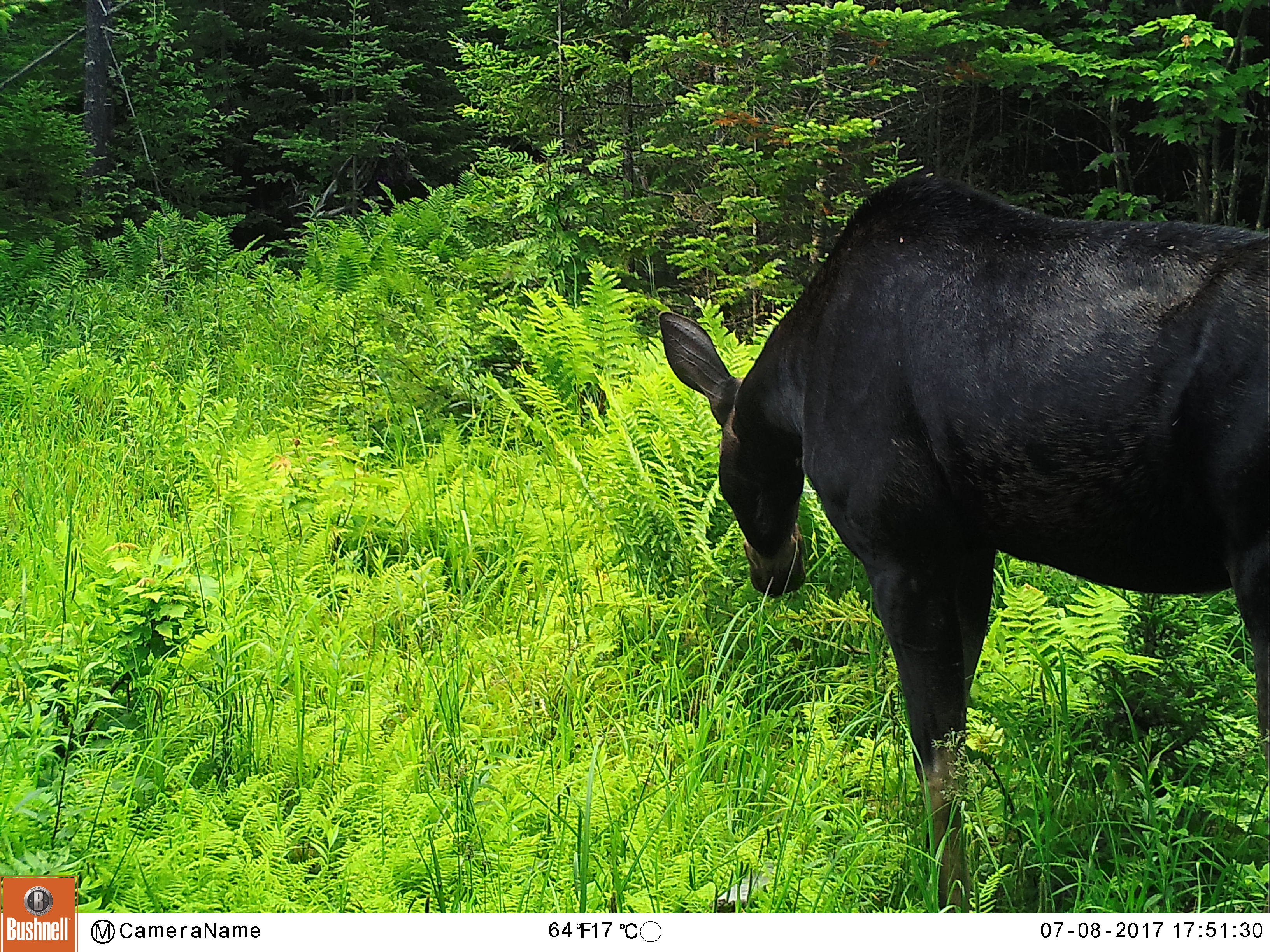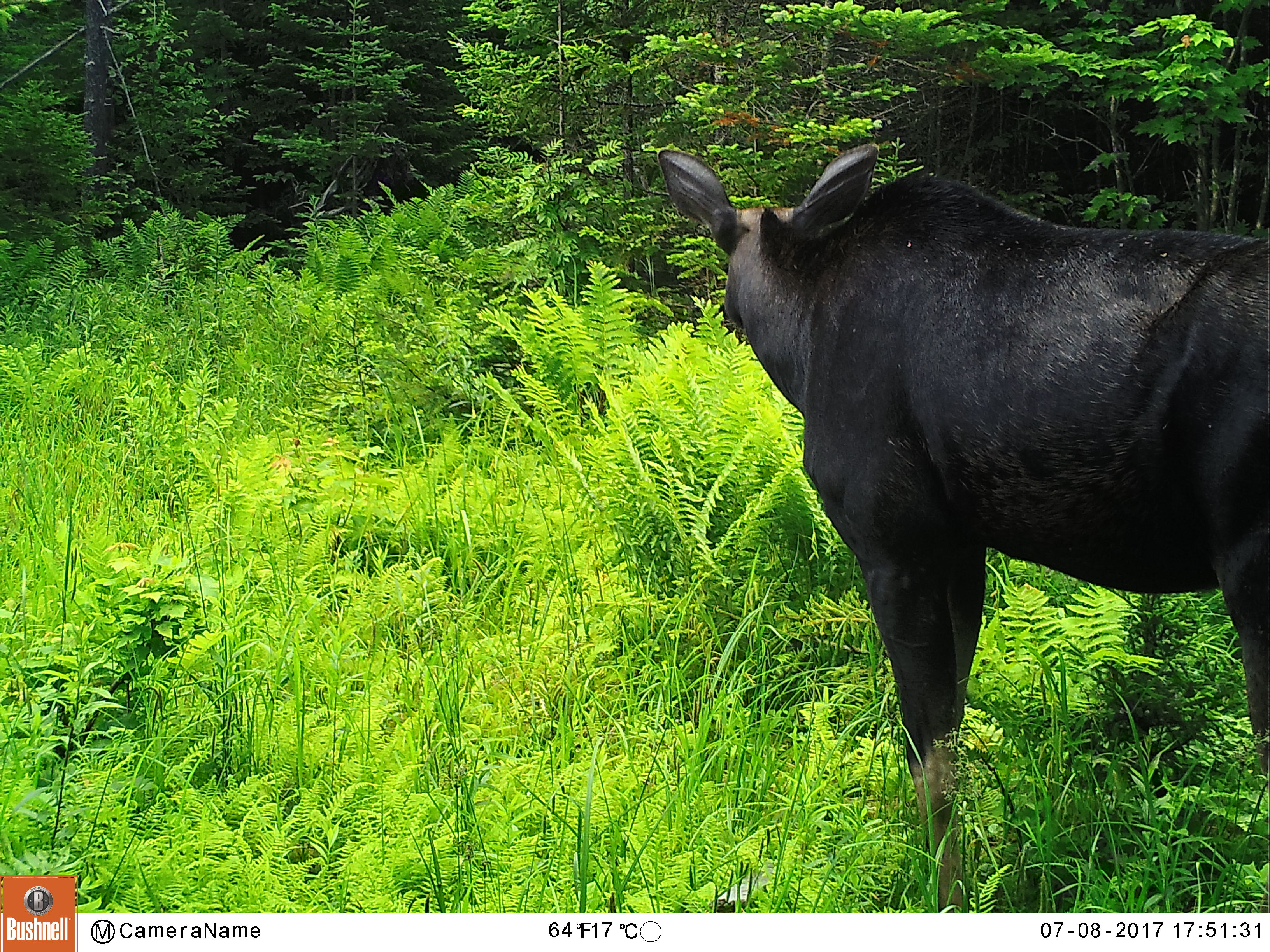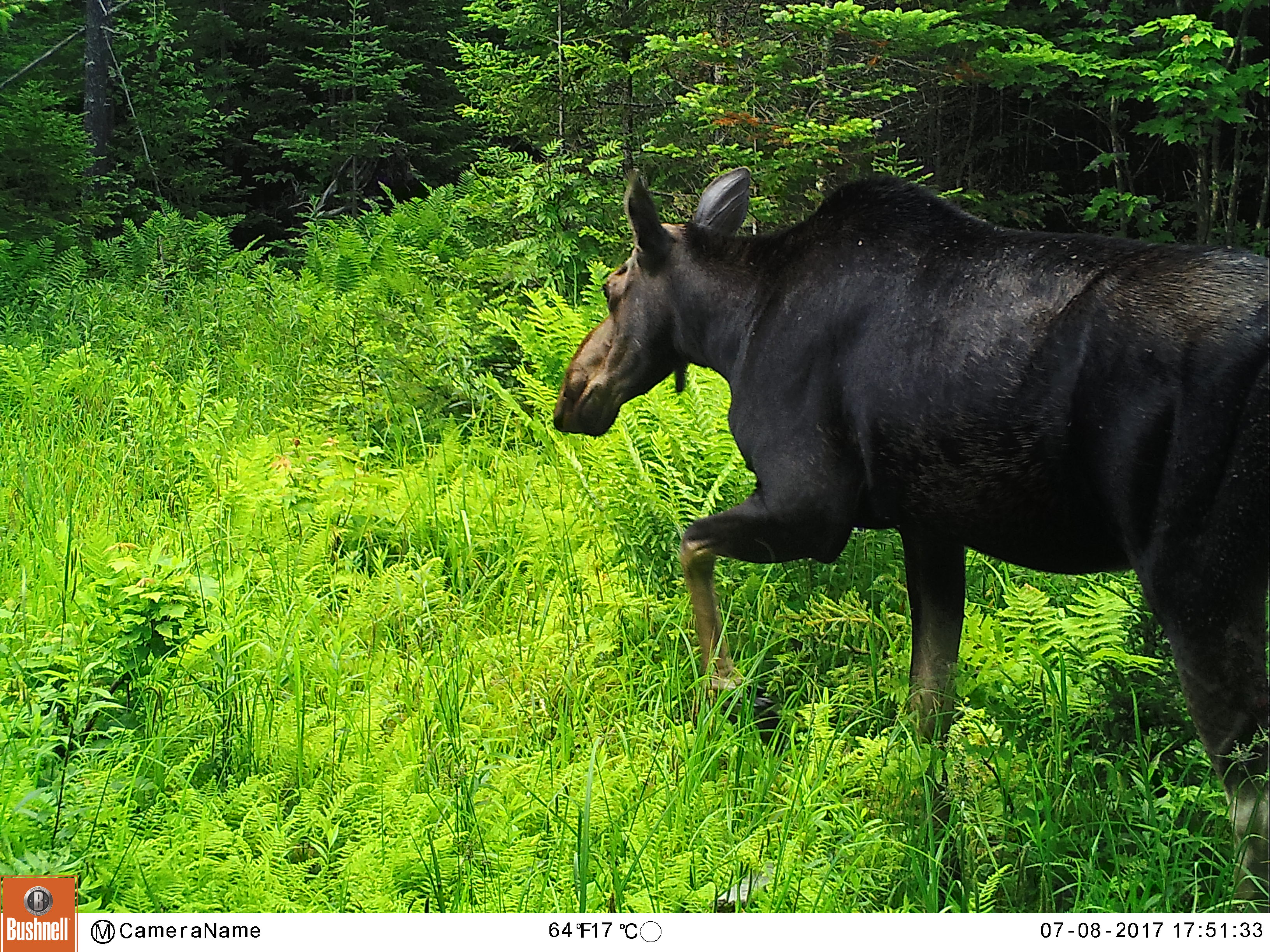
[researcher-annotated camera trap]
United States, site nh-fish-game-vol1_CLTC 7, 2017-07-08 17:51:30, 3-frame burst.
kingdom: Animalia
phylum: Chordata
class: Mammalia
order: Artiodactyla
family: Cervidae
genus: Alces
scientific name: Alces alces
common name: moose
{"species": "moose (Alces alces)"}